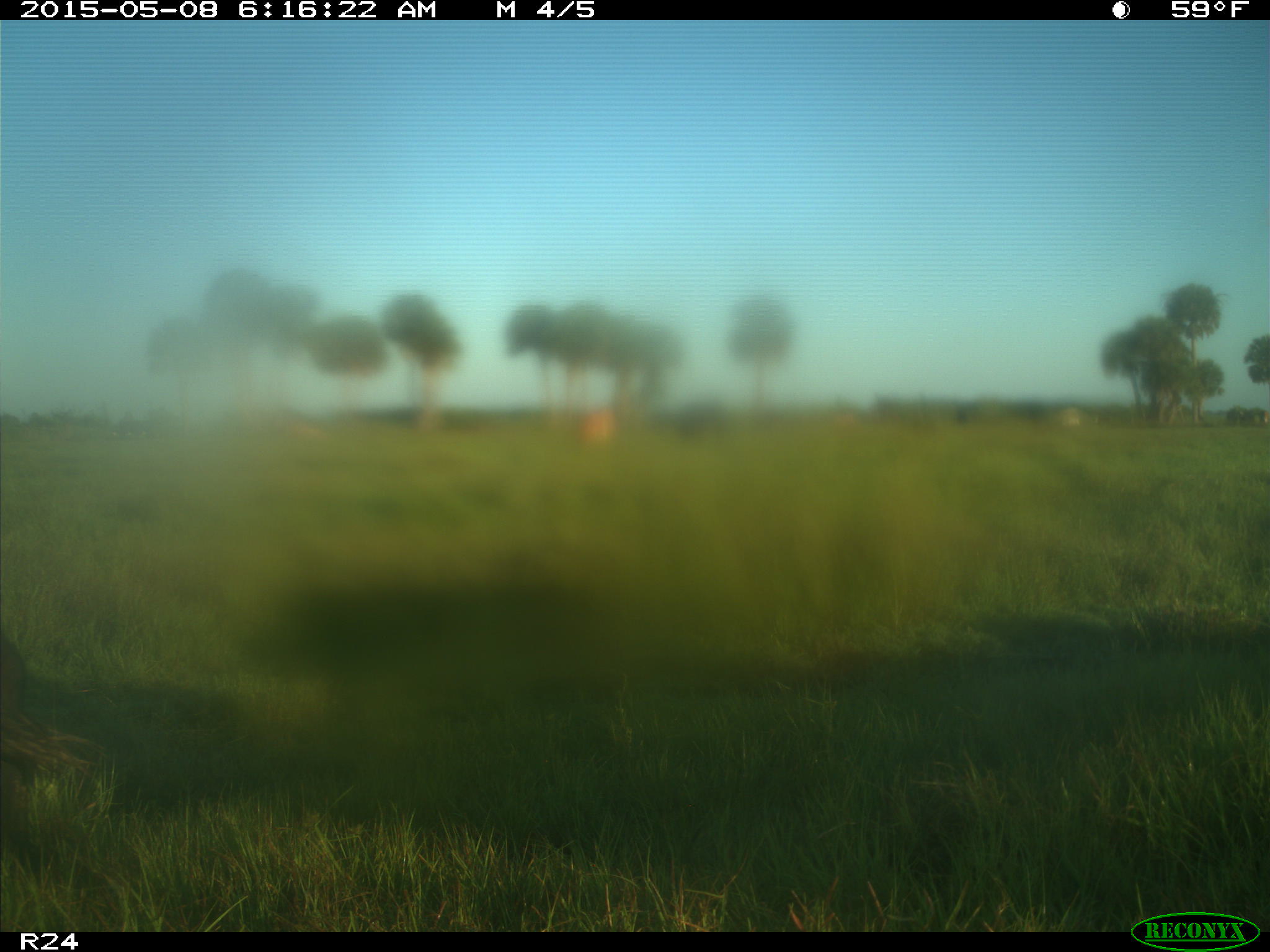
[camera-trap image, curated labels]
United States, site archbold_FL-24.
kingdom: Animalia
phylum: Chordata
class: Mammalia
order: Artiodactyla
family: Bovidae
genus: Bos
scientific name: Bos taurus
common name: domestic cow